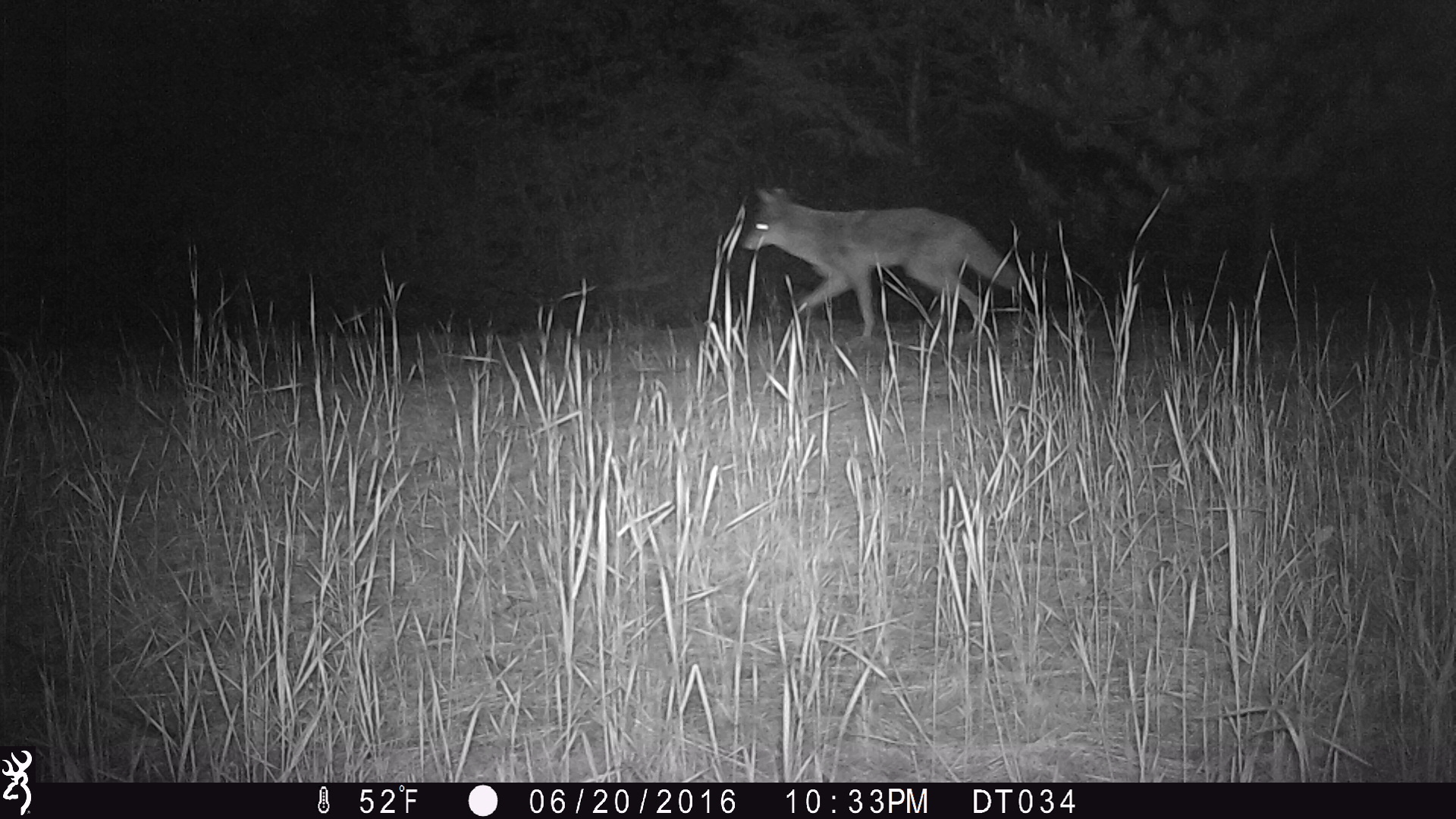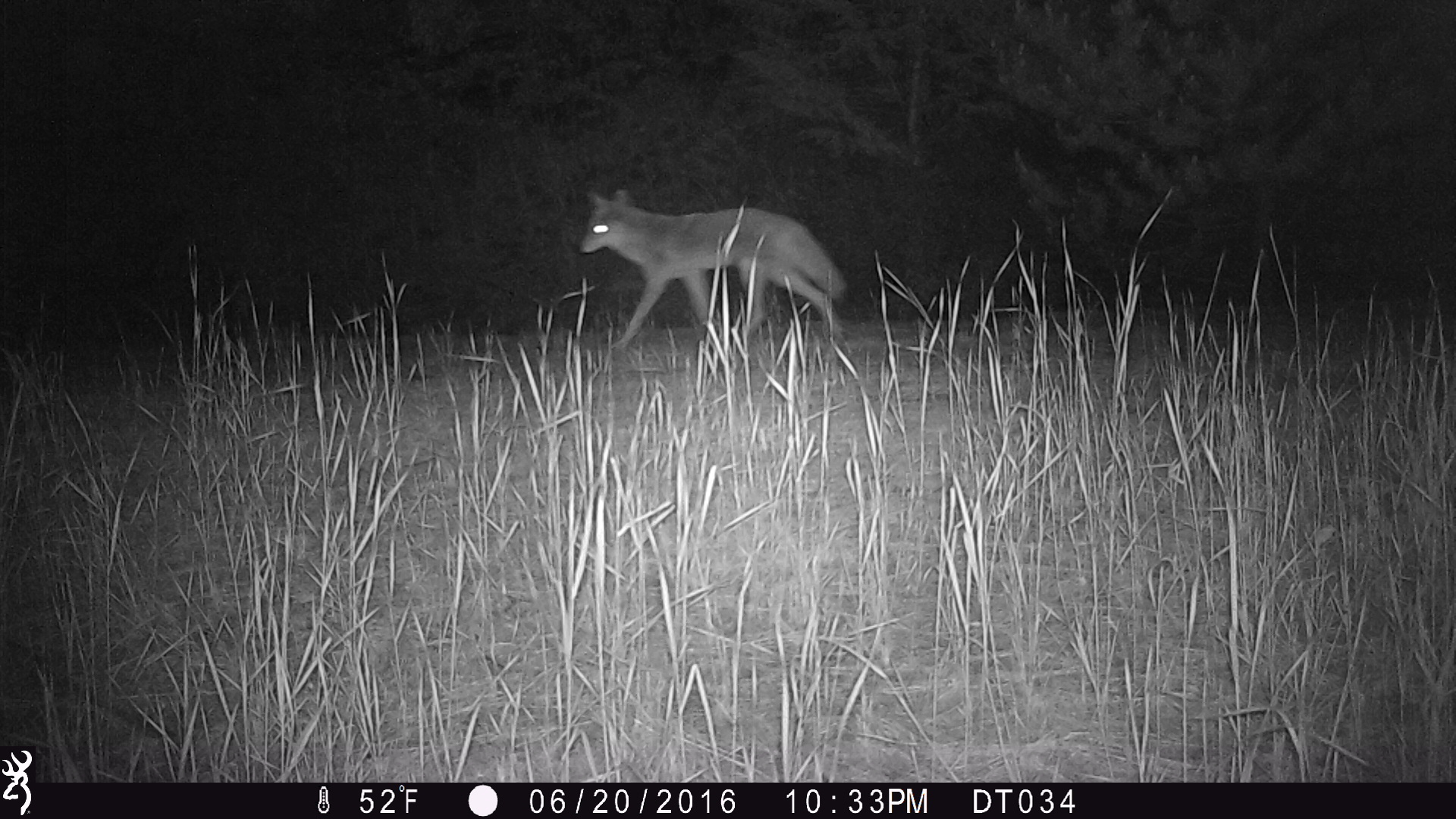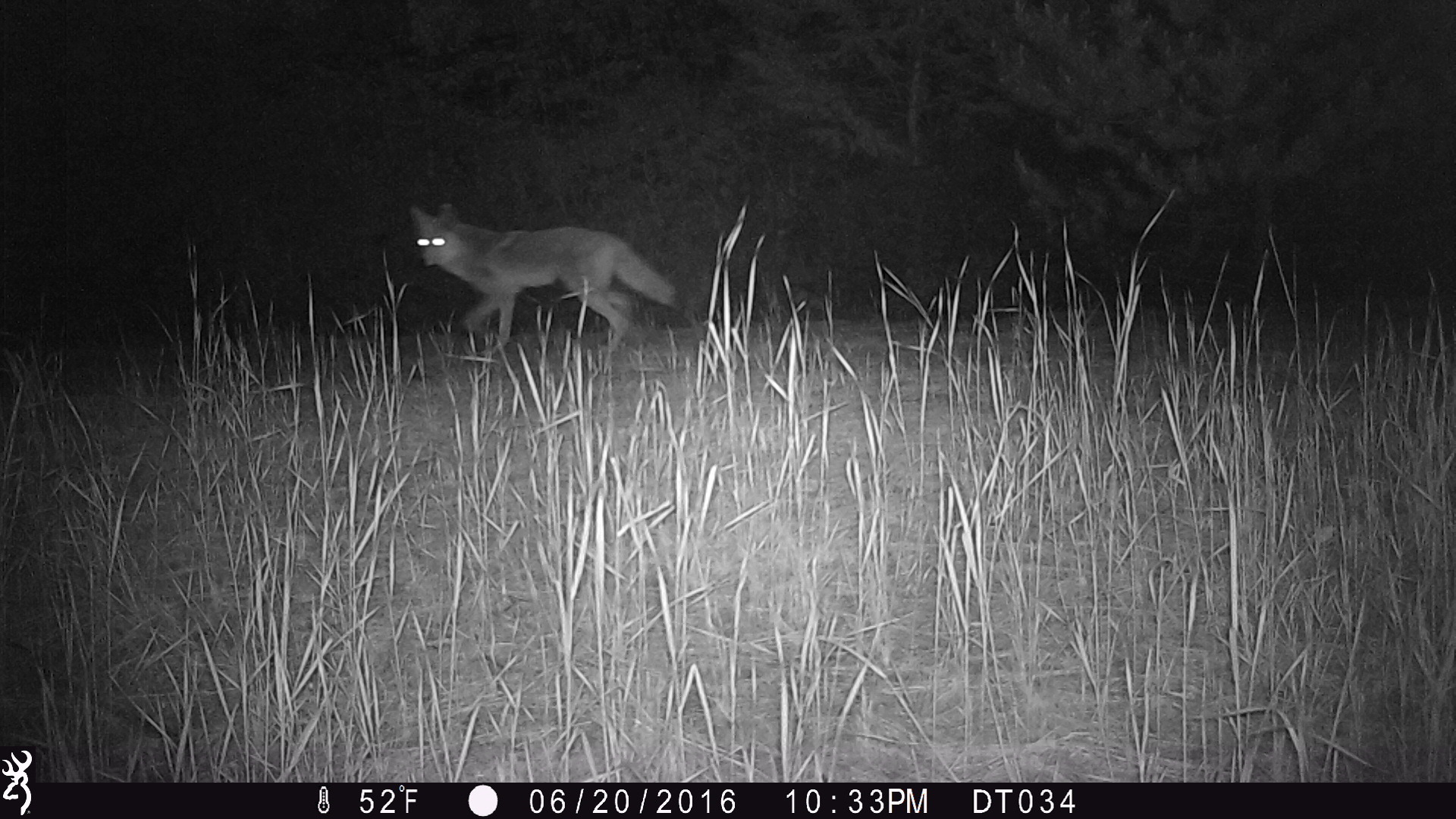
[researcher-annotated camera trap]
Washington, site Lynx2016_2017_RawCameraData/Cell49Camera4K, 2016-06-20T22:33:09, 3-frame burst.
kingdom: Animalia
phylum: Chordata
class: Mammalia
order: Carnivora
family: Canidae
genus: Canis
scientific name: Canis latrans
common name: coyote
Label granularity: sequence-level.